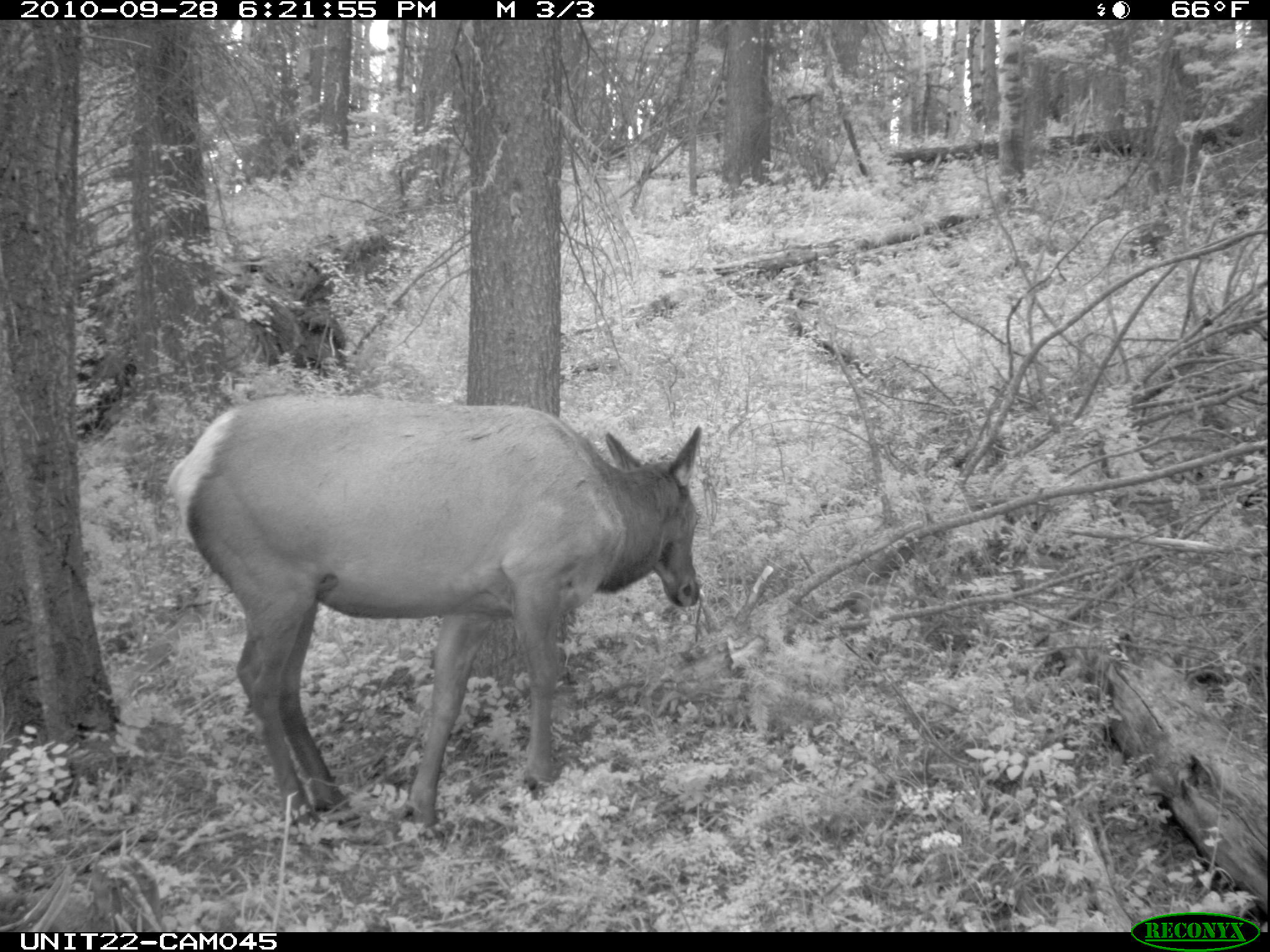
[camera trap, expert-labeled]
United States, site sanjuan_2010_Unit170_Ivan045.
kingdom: Animalia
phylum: Chordata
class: Mammalia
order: Artiodactyla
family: Cervidae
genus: Cervus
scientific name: Cervus elaphus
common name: red deer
Cervus elaphus (red deer).